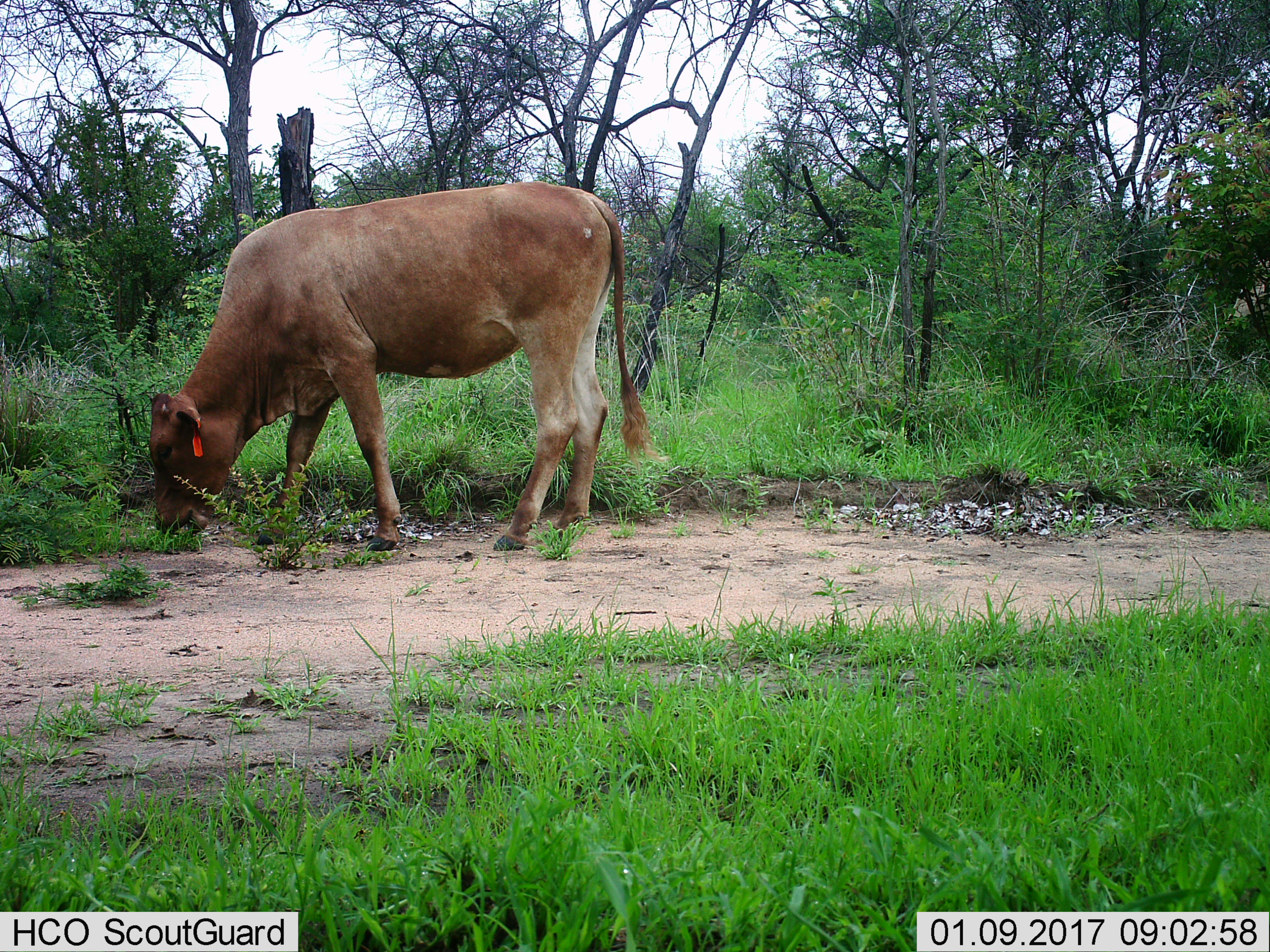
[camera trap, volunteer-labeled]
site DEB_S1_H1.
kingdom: Animalia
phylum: Chordata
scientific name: Vertebrata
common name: domestic animal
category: domesticanimal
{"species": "domesticanimal (domestic animal) (Vertebrata)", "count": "1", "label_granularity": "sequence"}